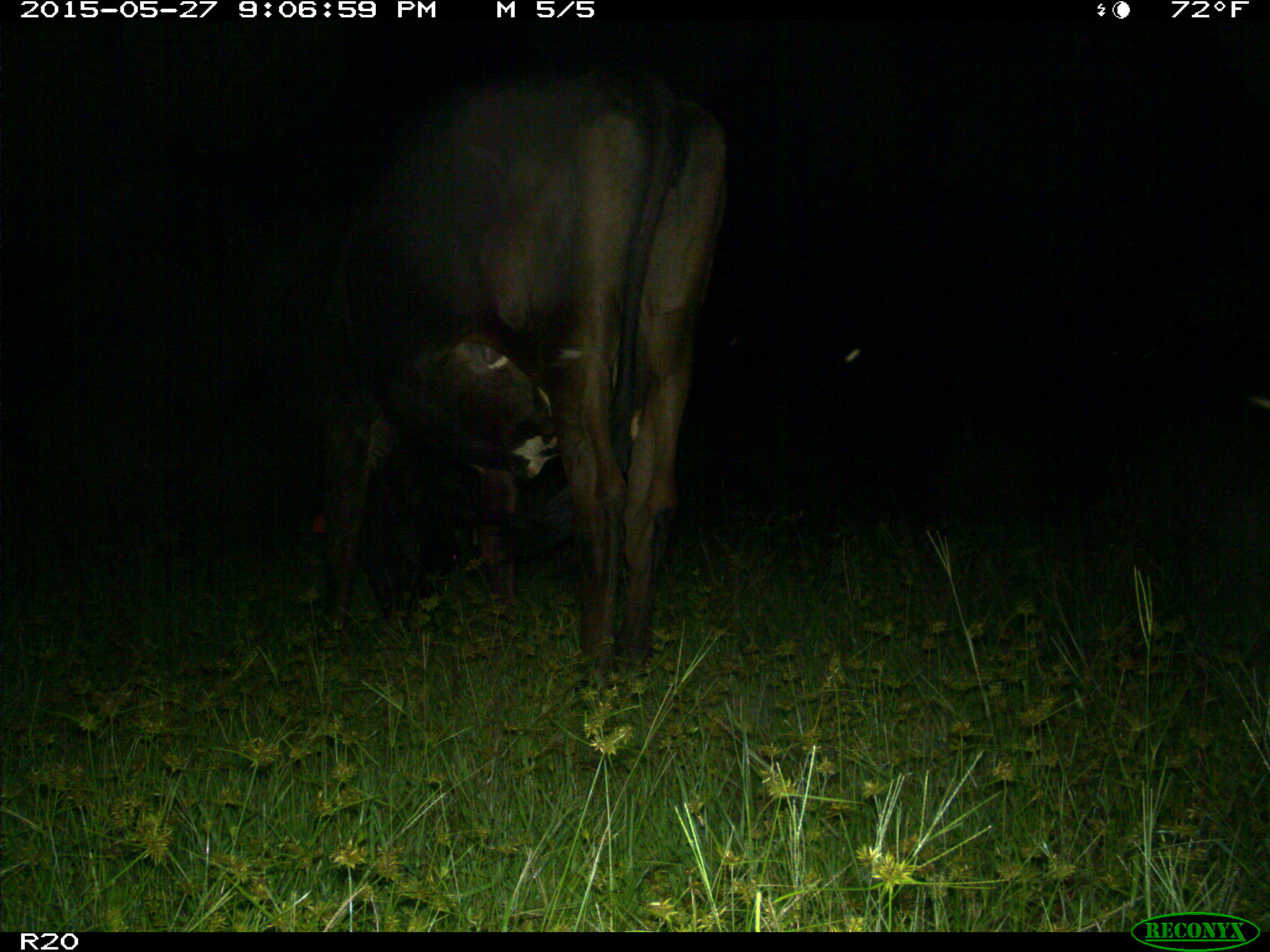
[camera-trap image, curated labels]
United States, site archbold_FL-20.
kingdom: Animalia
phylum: Chordata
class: Mammalia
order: Artiodactyla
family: Bovidae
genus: Bos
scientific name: Bos taurus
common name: domestic cow